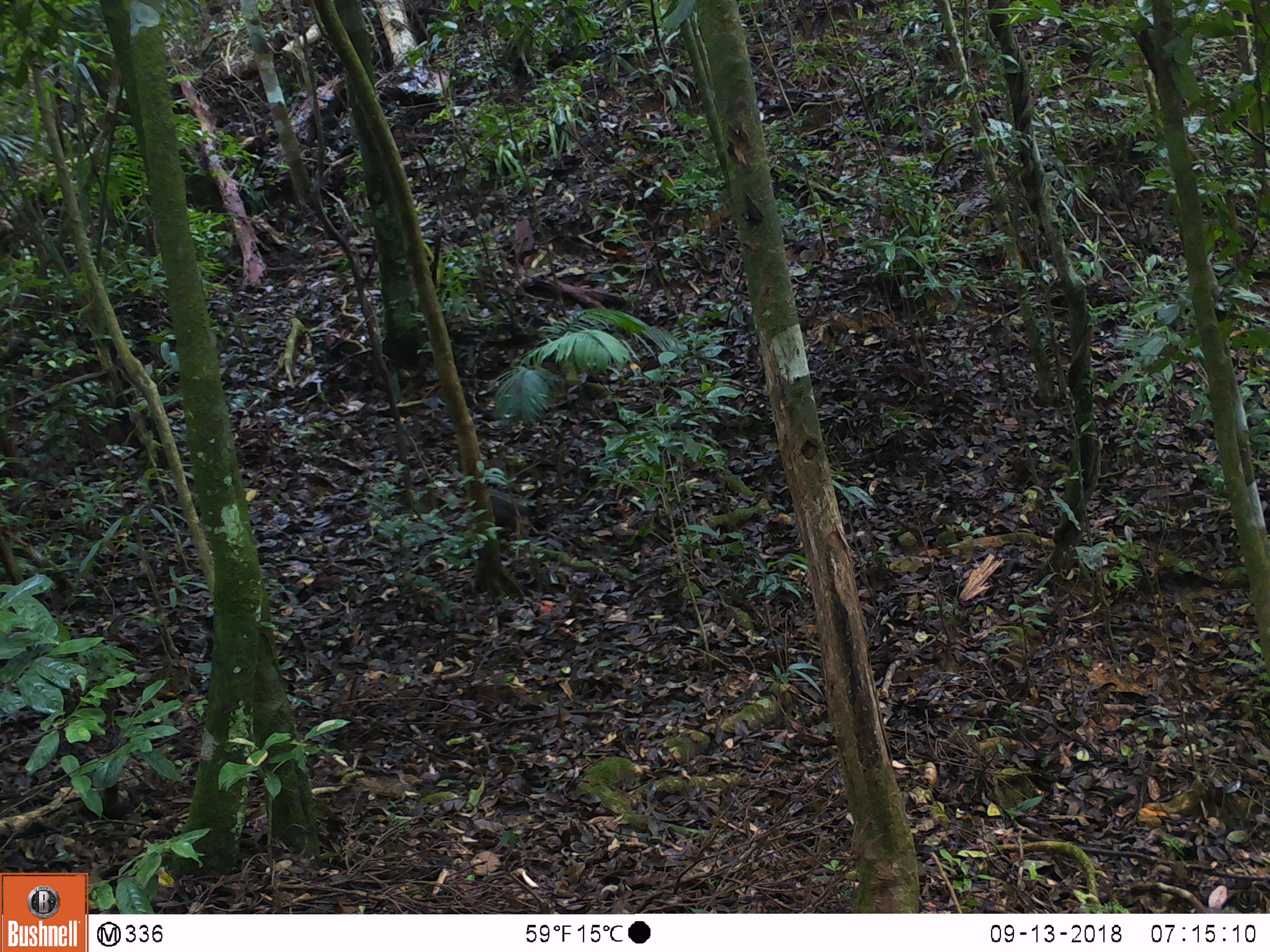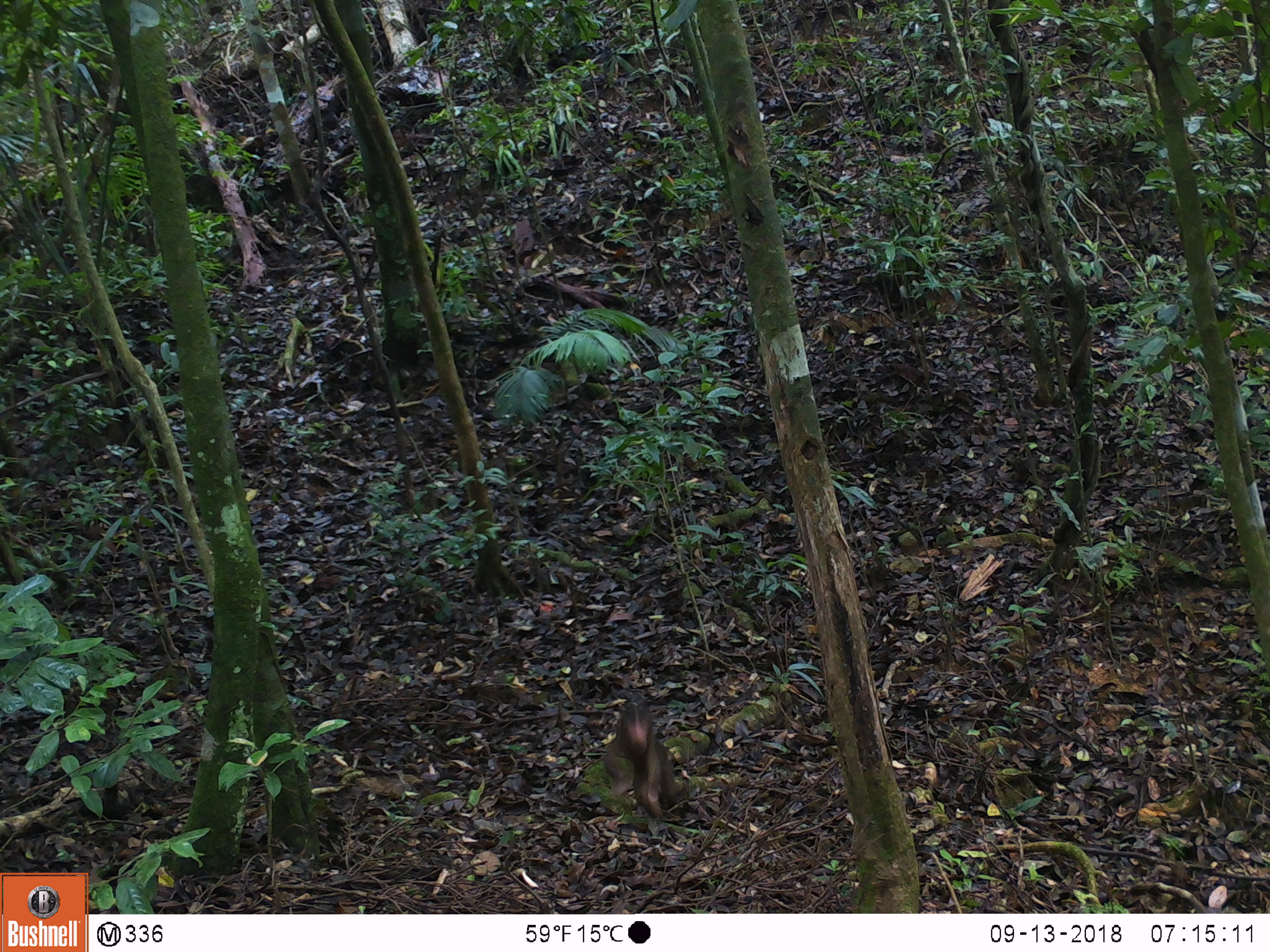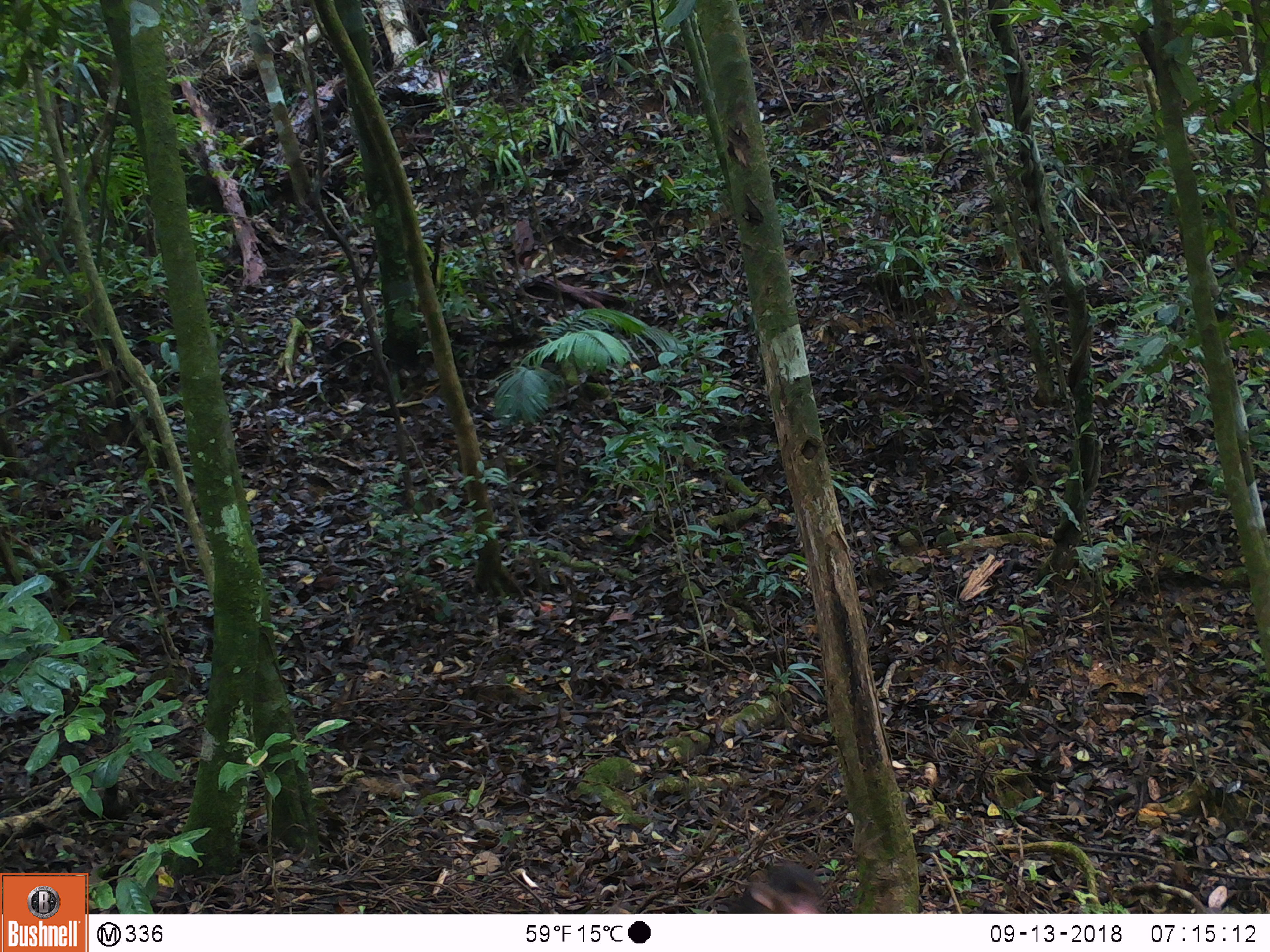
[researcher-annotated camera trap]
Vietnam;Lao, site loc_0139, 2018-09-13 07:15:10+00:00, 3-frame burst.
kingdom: Animalia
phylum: Chordata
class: Mammalia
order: Primates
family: Cercopithecidae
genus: Macaca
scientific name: Macaca arctoides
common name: stump-tailed macaque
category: stump tailed macaque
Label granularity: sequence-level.